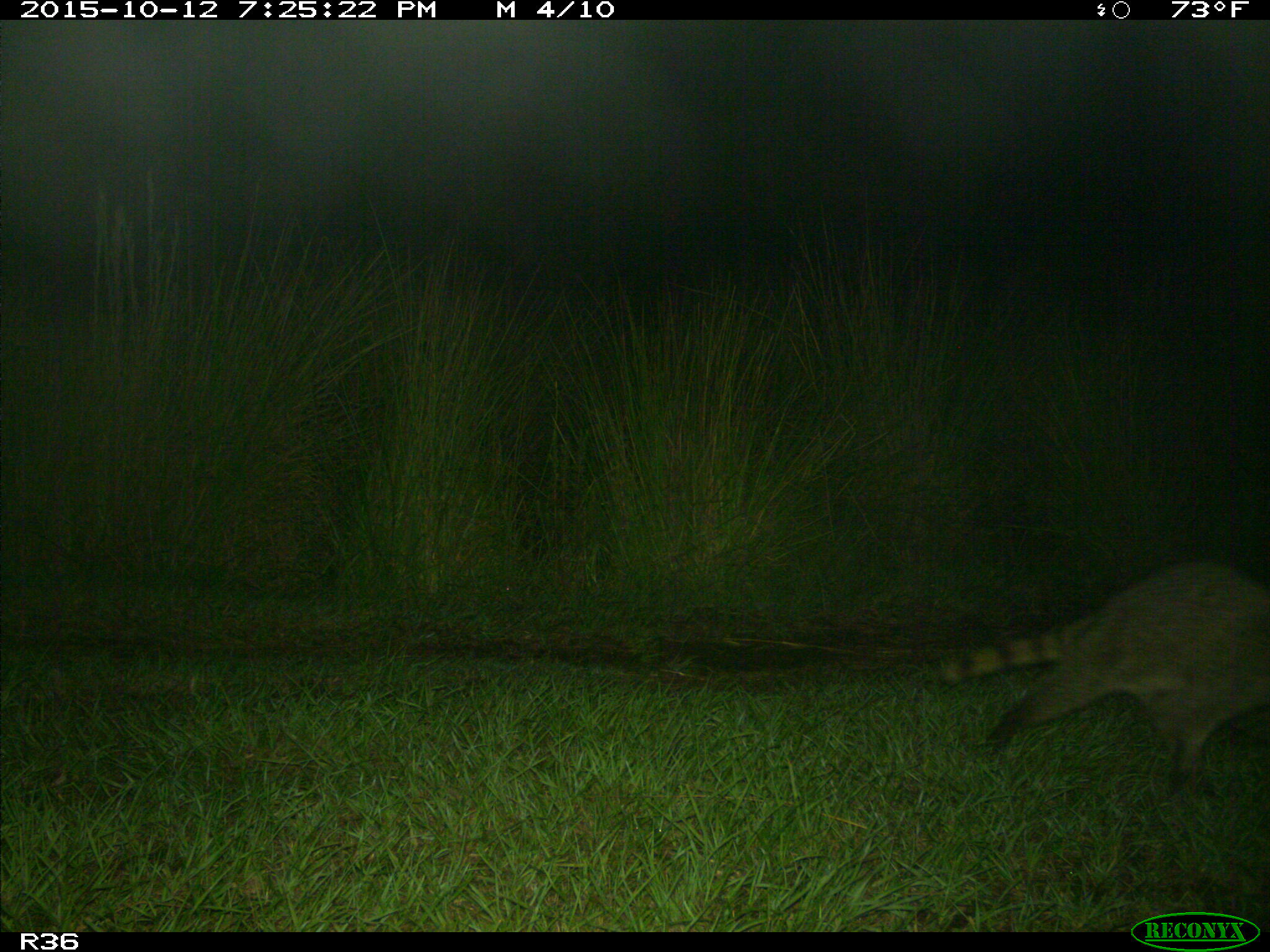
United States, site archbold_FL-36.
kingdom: Animalia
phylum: Chordata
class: Mammalia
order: Carnivora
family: Procyonidae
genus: Procyon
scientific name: Procyon lotor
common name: common raccoon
Procyon lotor (common raccoon).